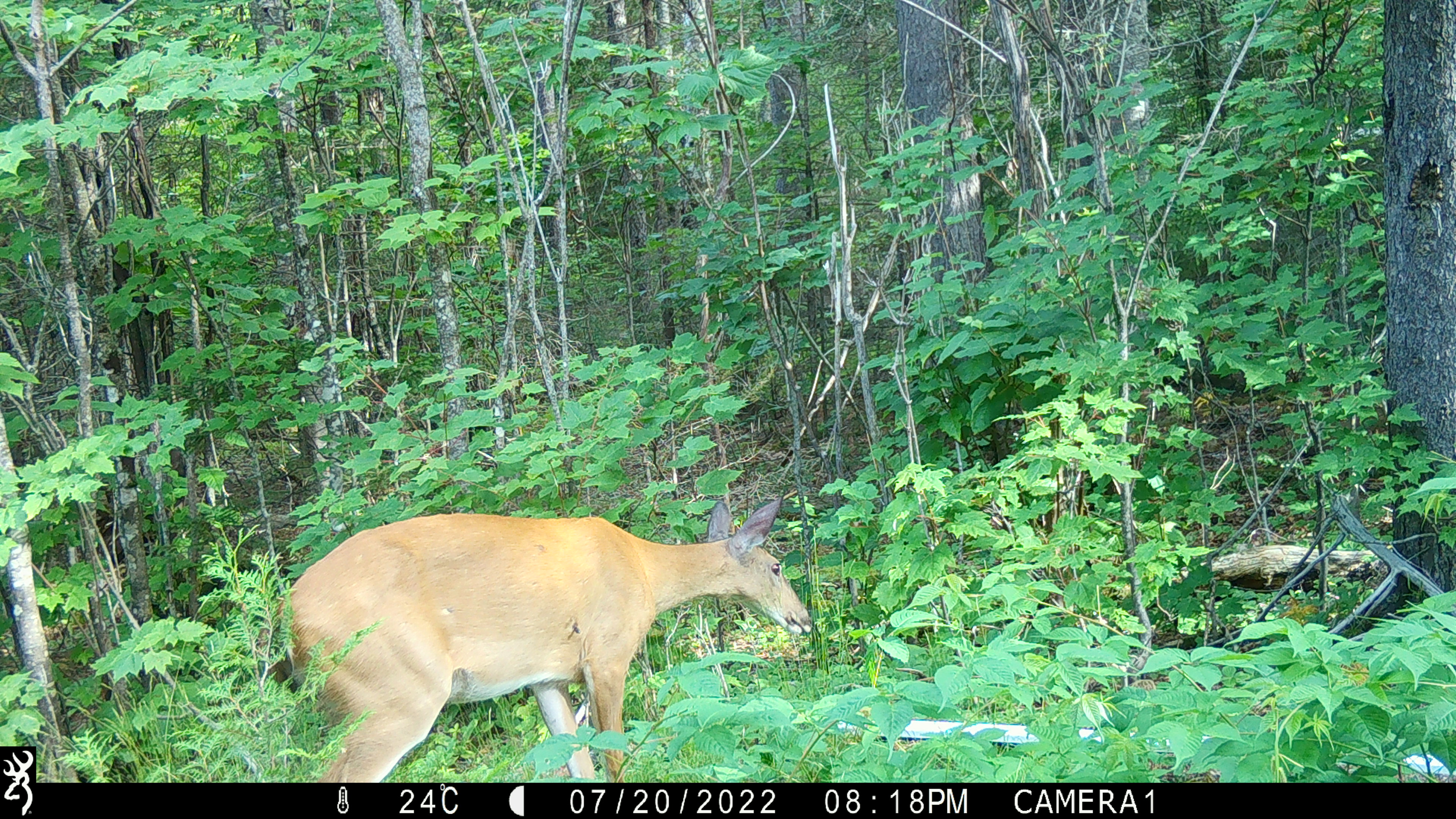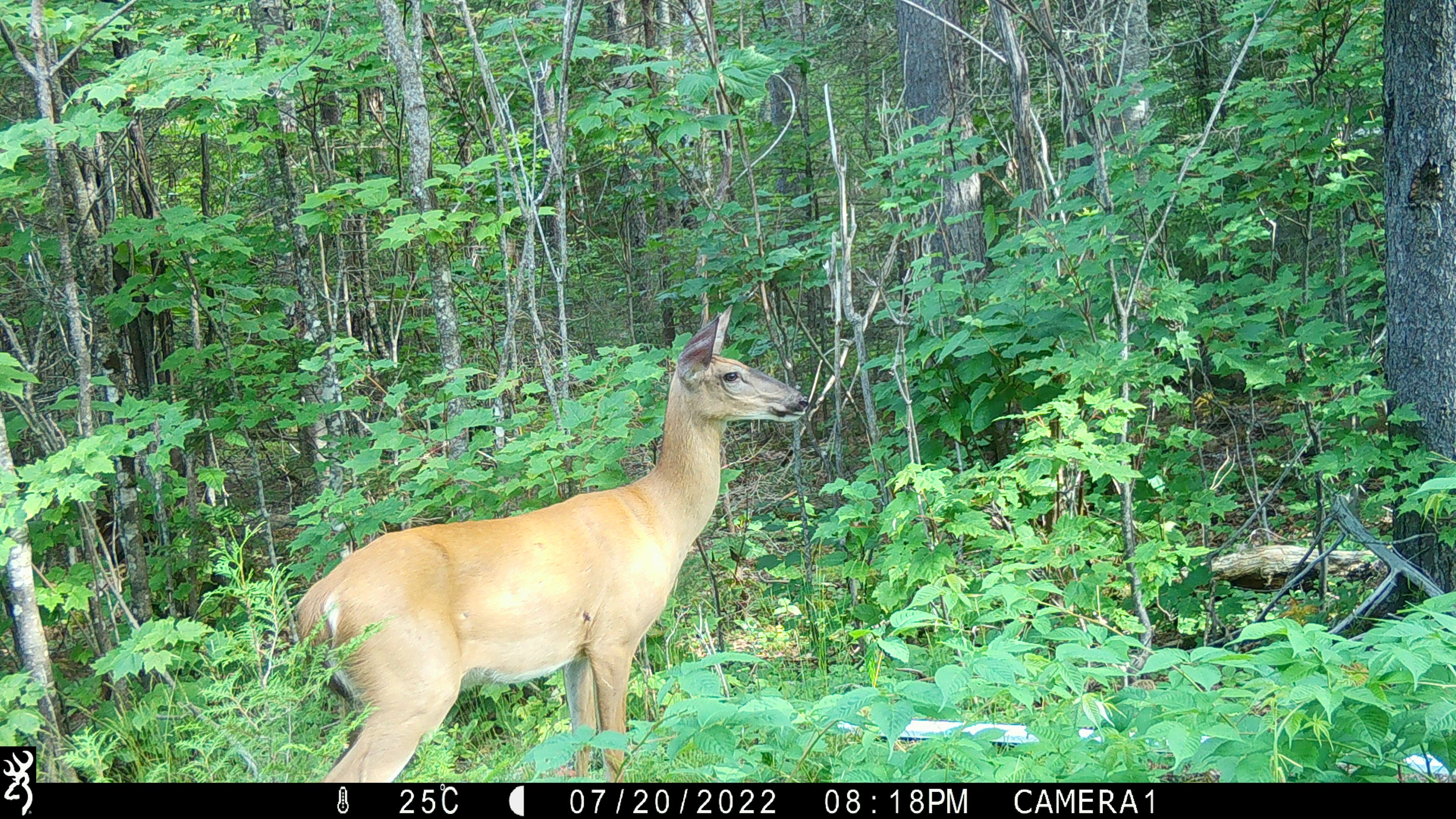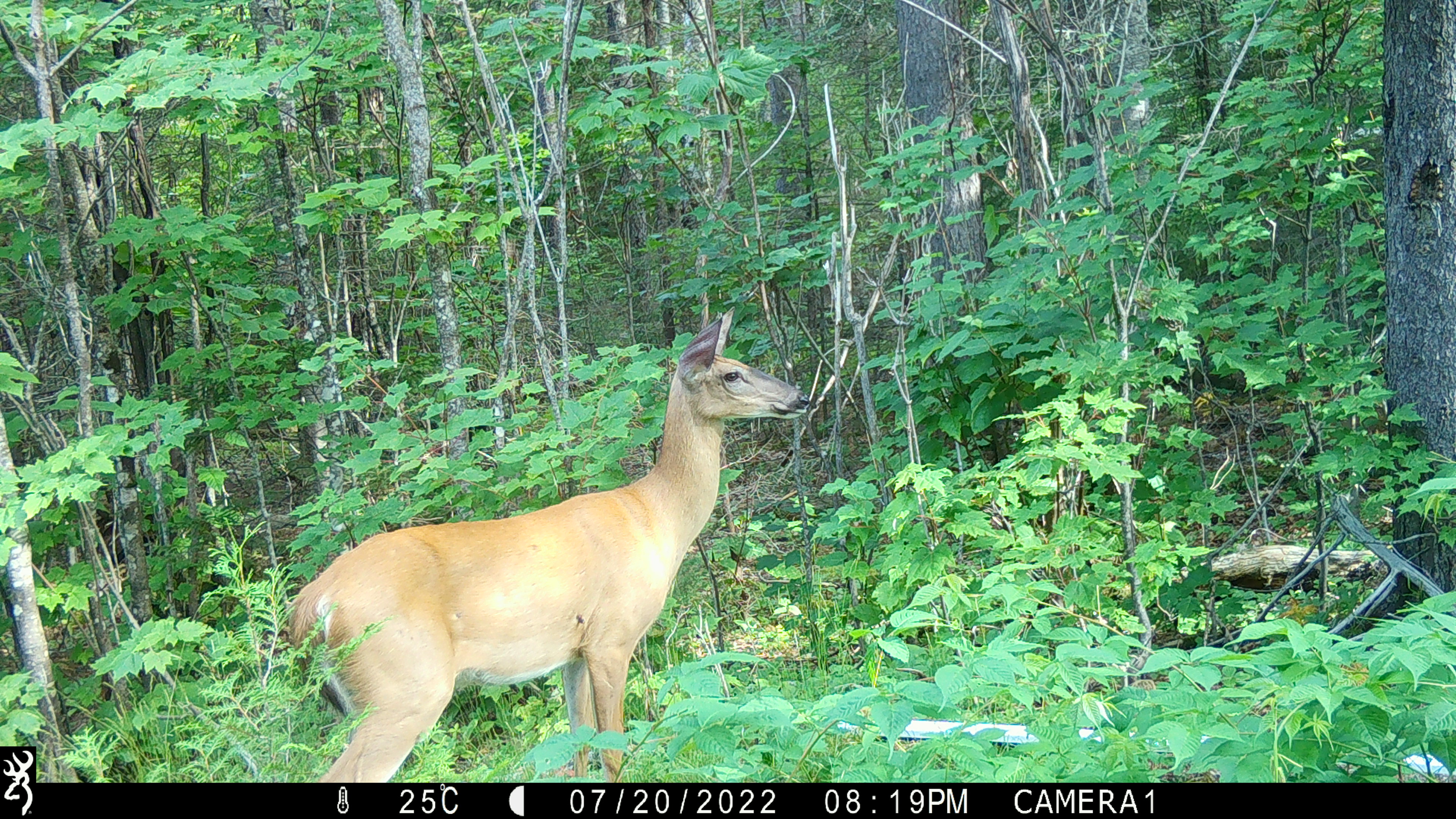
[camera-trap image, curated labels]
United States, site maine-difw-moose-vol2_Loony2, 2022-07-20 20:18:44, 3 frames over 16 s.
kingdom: Animalia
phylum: Chordata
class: Mammalia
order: Artiodactyla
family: Cervidae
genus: Odocoileus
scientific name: Odocoileus virginianus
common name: white-tailed deer